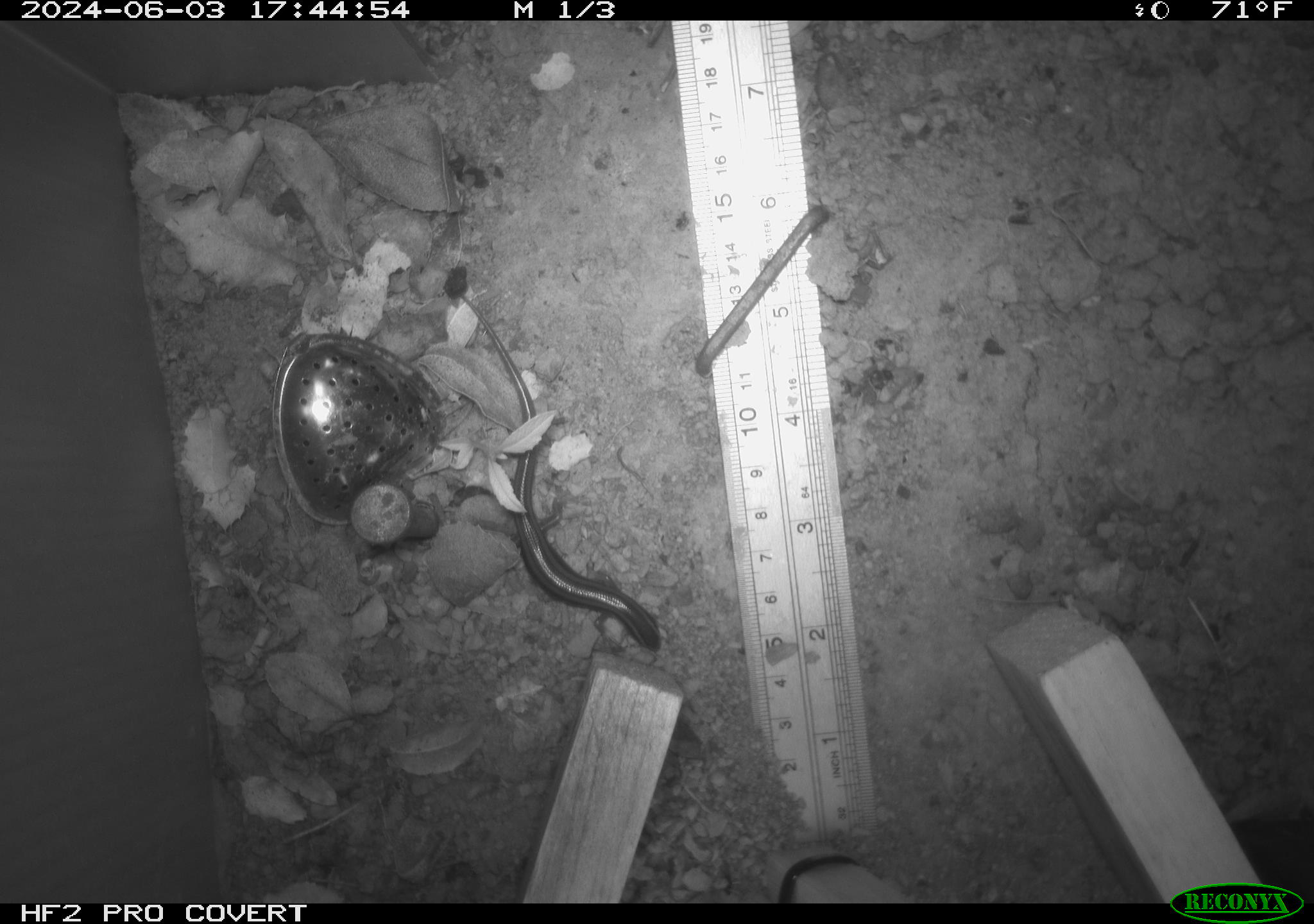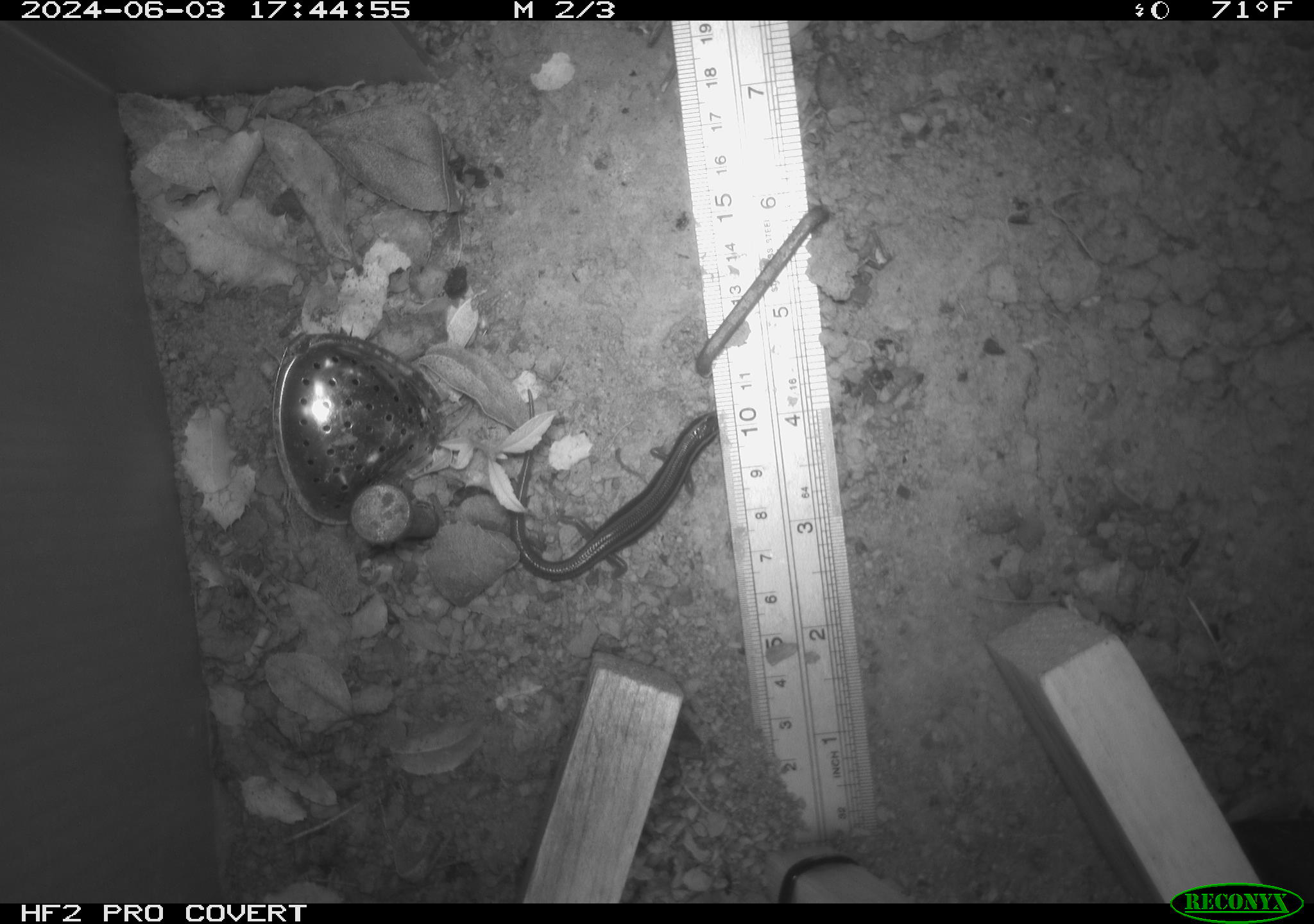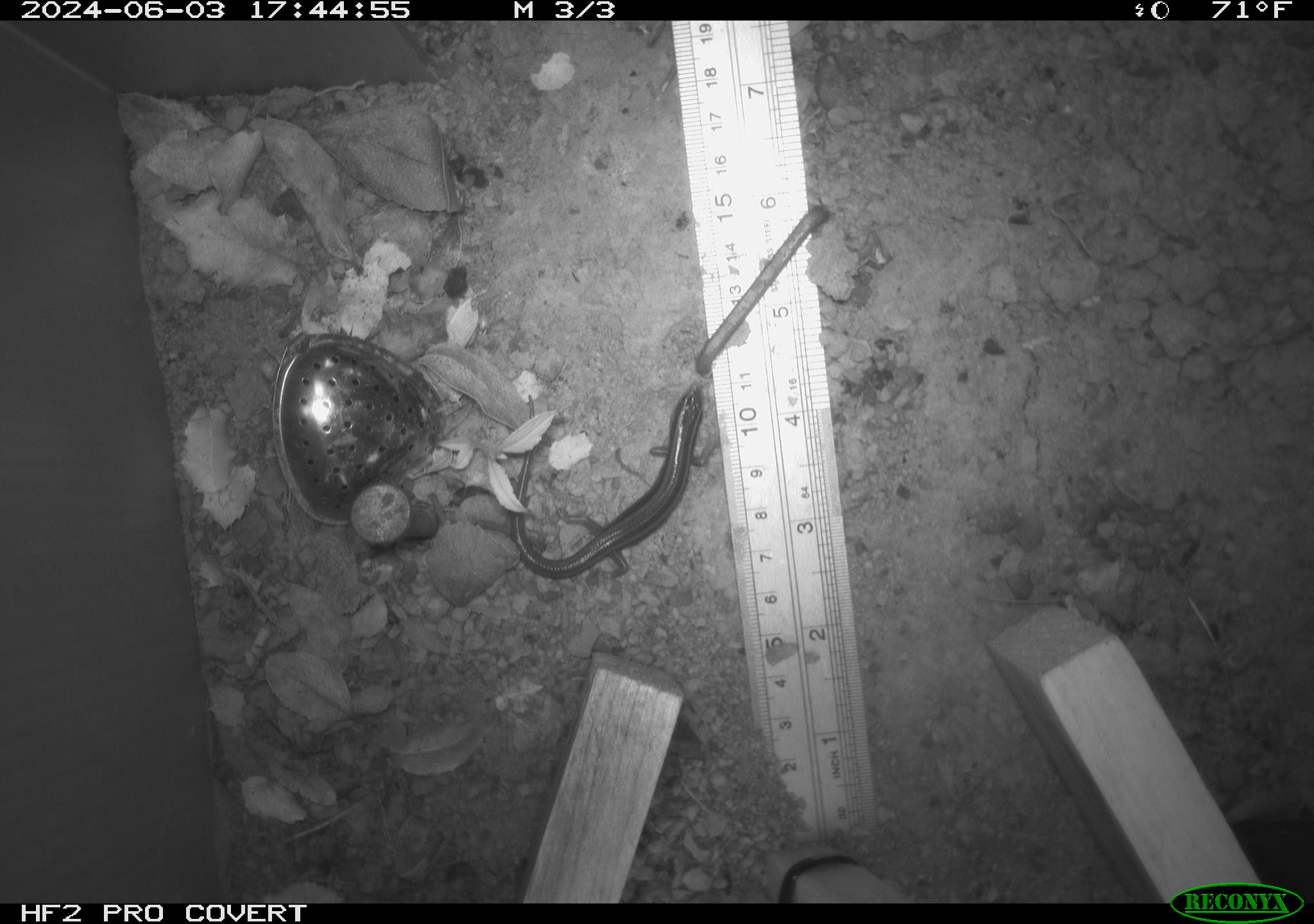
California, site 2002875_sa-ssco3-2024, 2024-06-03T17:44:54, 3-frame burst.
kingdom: Animalia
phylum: Chordata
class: Reptilia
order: Squamata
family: Scincidae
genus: Plestiodon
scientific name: Plestiodon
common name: blue-tailed skinks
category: plestiodon species